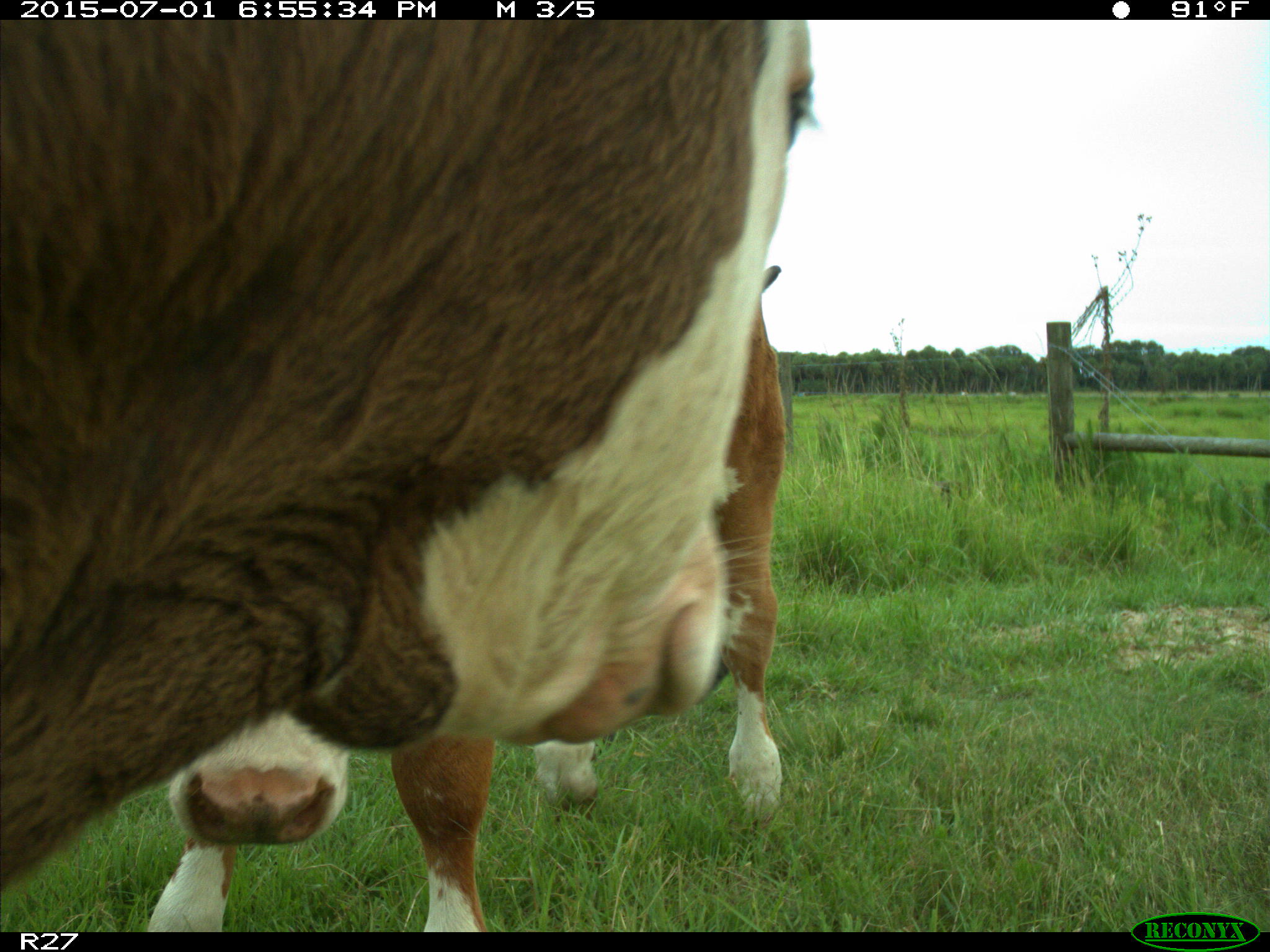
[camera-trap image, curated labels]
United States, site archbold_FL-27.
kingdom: Animalia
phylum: Chordata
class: Mammalia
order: Artiodactyla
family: Bovidae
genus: Bos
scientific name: Bos taurus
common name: domestic cow